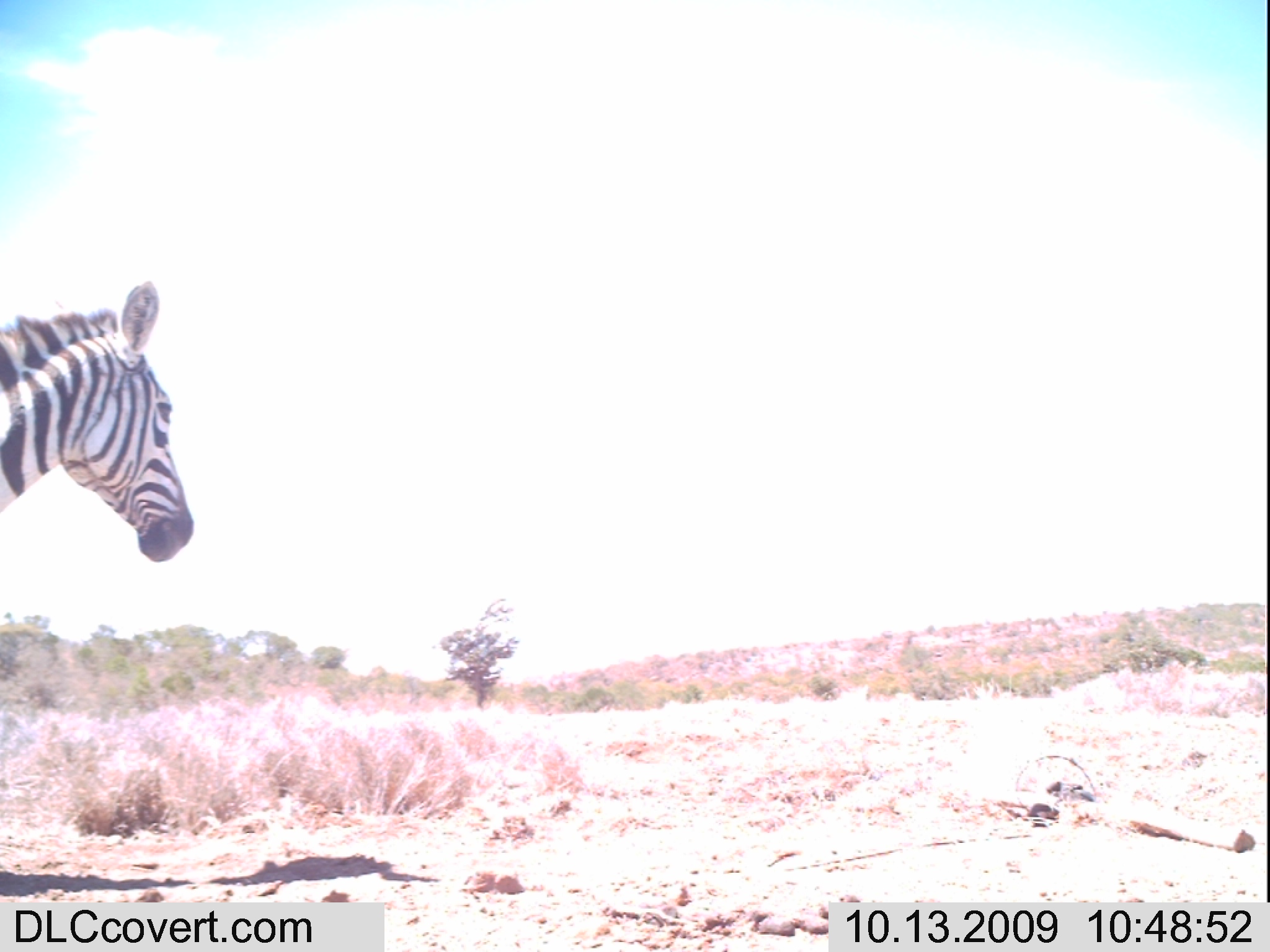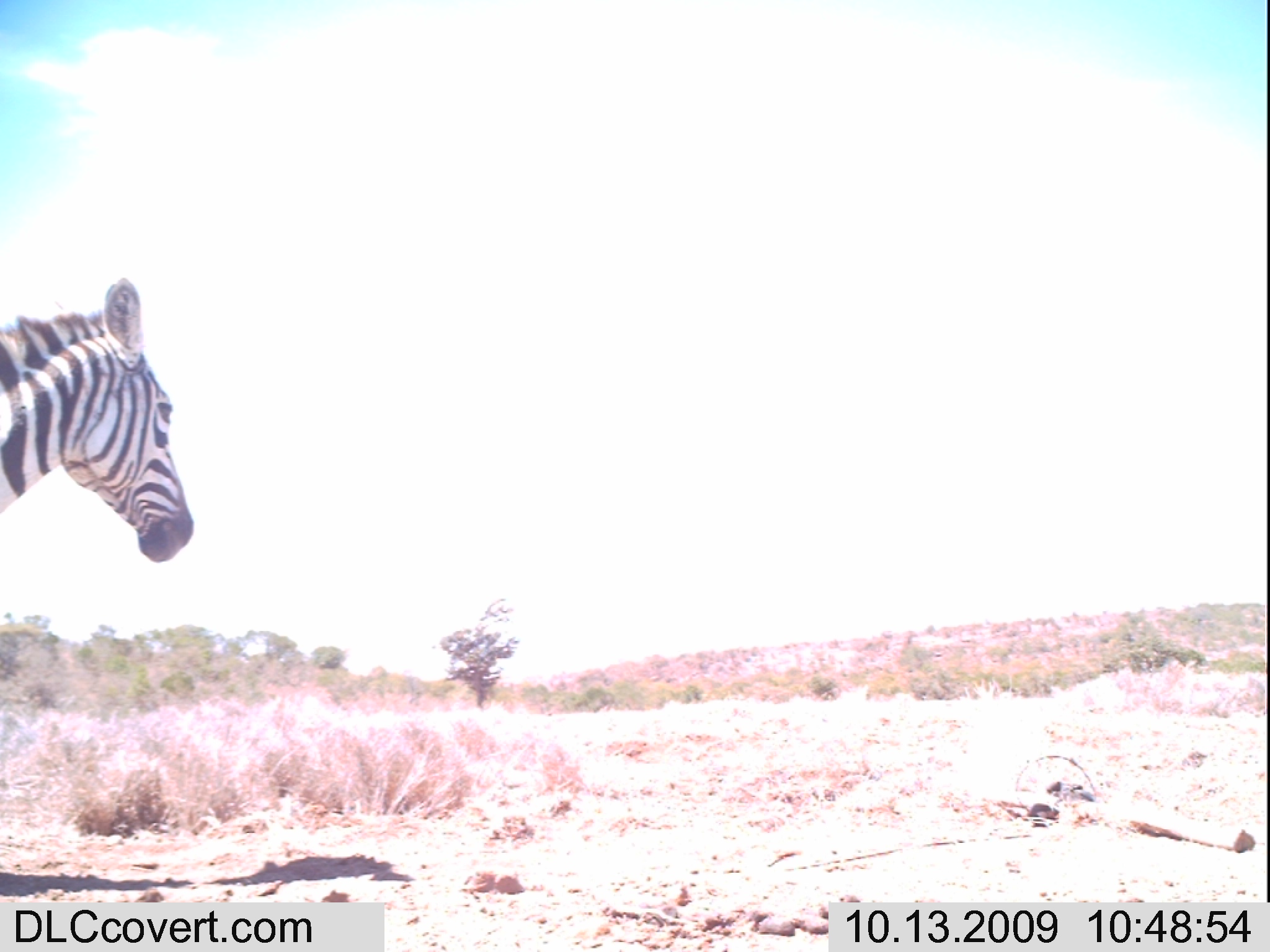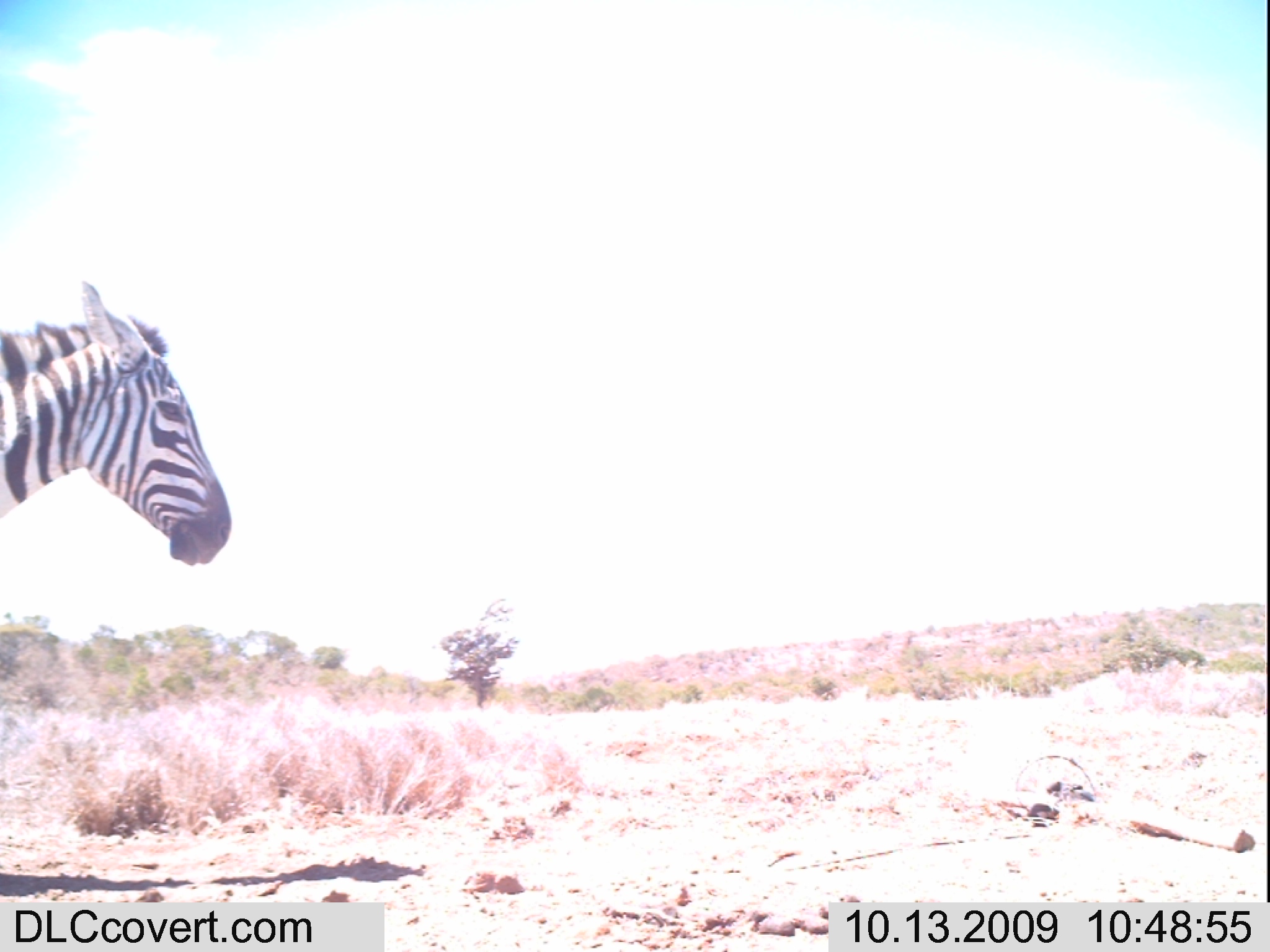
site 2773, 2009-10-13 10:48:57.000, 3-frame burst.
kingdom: Animalia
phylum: Chordata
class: Mammalia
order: Perissodactyla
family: Equidae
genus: Equus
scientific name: Equus quagga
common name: plains zebra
Equus quagga (plains zebra), count 1.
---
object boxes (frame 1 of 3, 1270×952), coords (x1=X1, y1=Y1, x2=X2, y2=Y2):
equus quagga: (x1=0, y1=279, x2=212, y2=578)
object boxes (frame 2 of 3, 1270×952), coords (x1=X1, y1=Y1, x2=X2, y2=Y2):
equus quagga: (x1=0, y1=259, x2=218, y2=565)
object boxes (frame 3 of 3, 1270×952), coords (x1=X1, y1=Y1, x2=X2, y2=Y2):
equus quagga: (x1=0, y1=277, x2=232, y2=566)